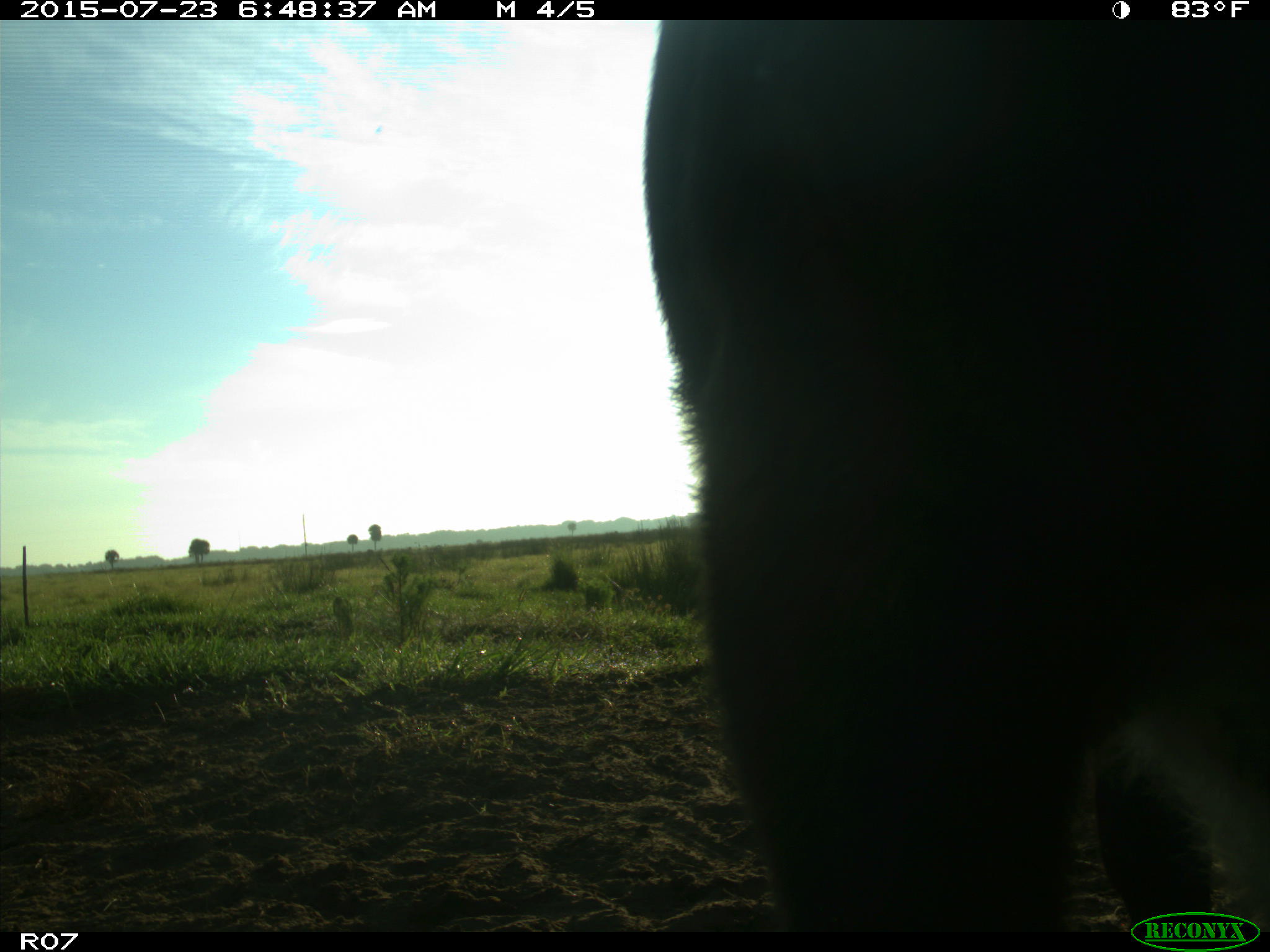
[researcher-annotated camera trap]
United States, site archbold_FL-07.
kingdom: Animalia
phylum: Chordata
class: Mammalia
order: Artiodactyla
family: Bovidae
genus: Bos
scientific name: Bos taurus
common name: domestic cow